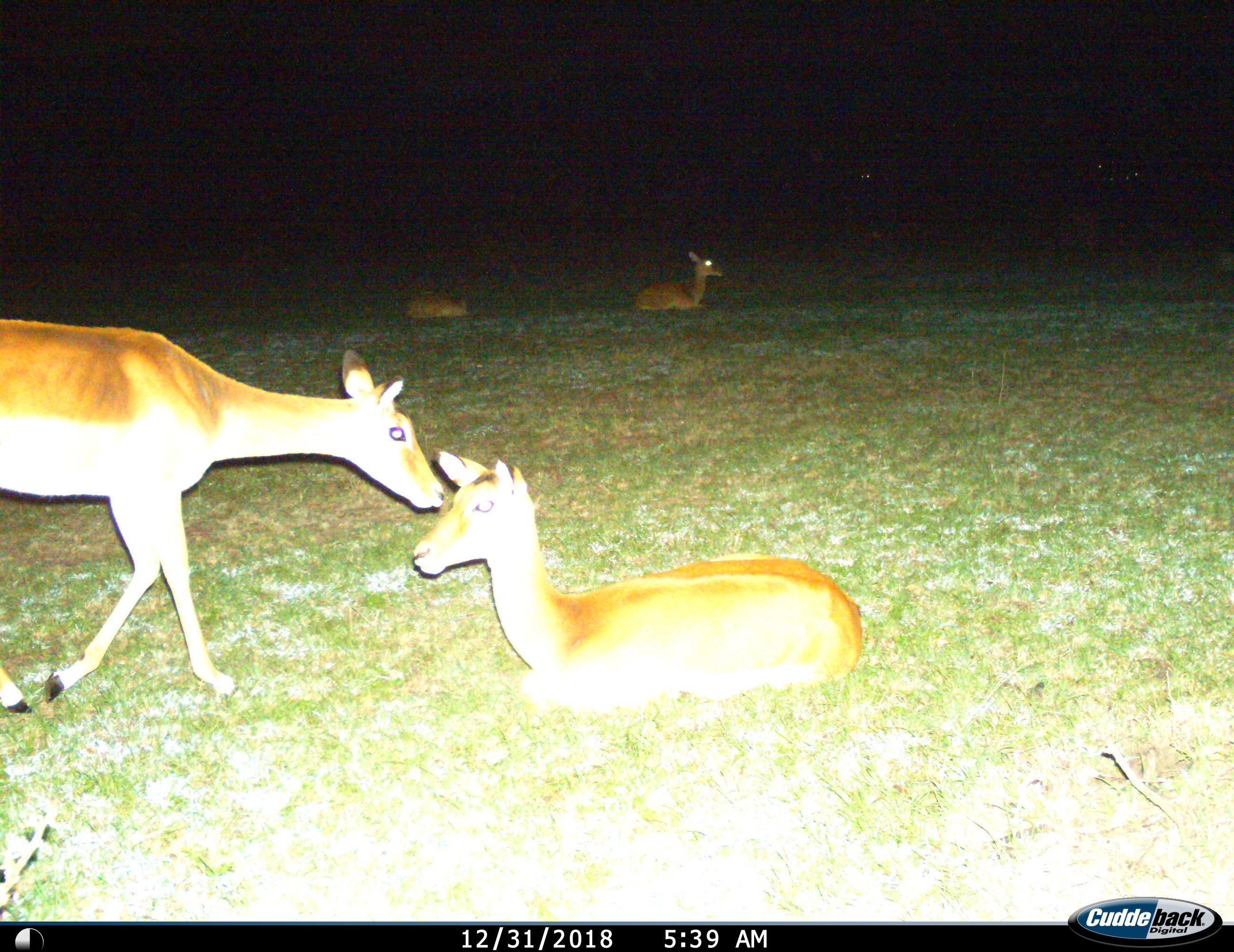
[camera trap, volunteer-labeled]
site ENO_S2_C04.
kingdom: Animalia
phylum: Chordata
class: Mammalia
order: Artiodactyla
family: Bovidae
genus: Aepyceros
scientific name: Aepyceros melampus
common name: impala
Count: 4.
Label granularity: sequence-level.